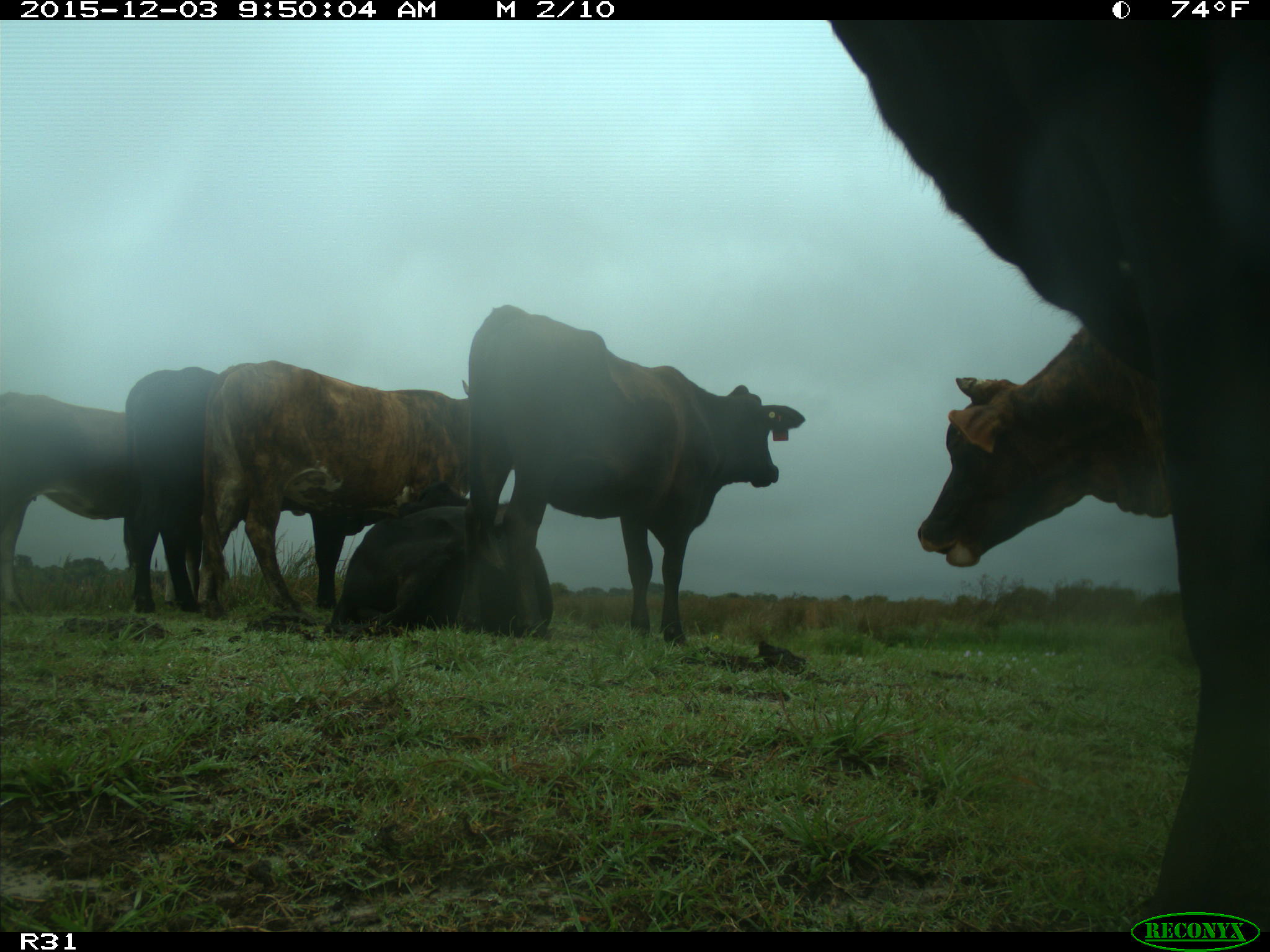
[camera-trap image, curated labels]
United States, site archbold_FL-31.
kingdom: Animalia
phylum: Chordata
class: Mammalia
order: Artiodactyla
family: Bovidae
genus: Bos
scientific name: Bos taurus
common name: domestic cow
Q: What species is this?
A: Bos taurus (domestic cow).